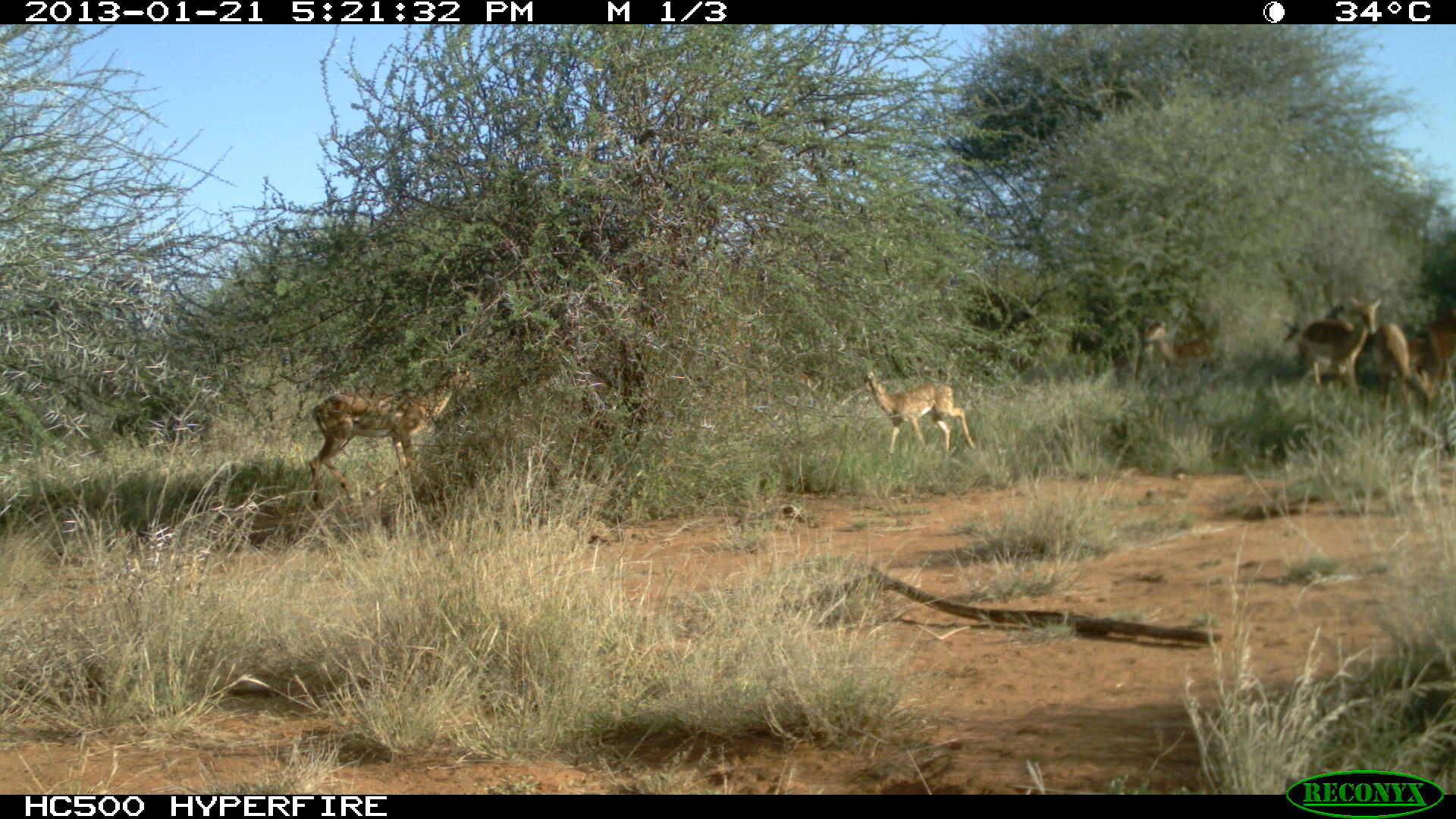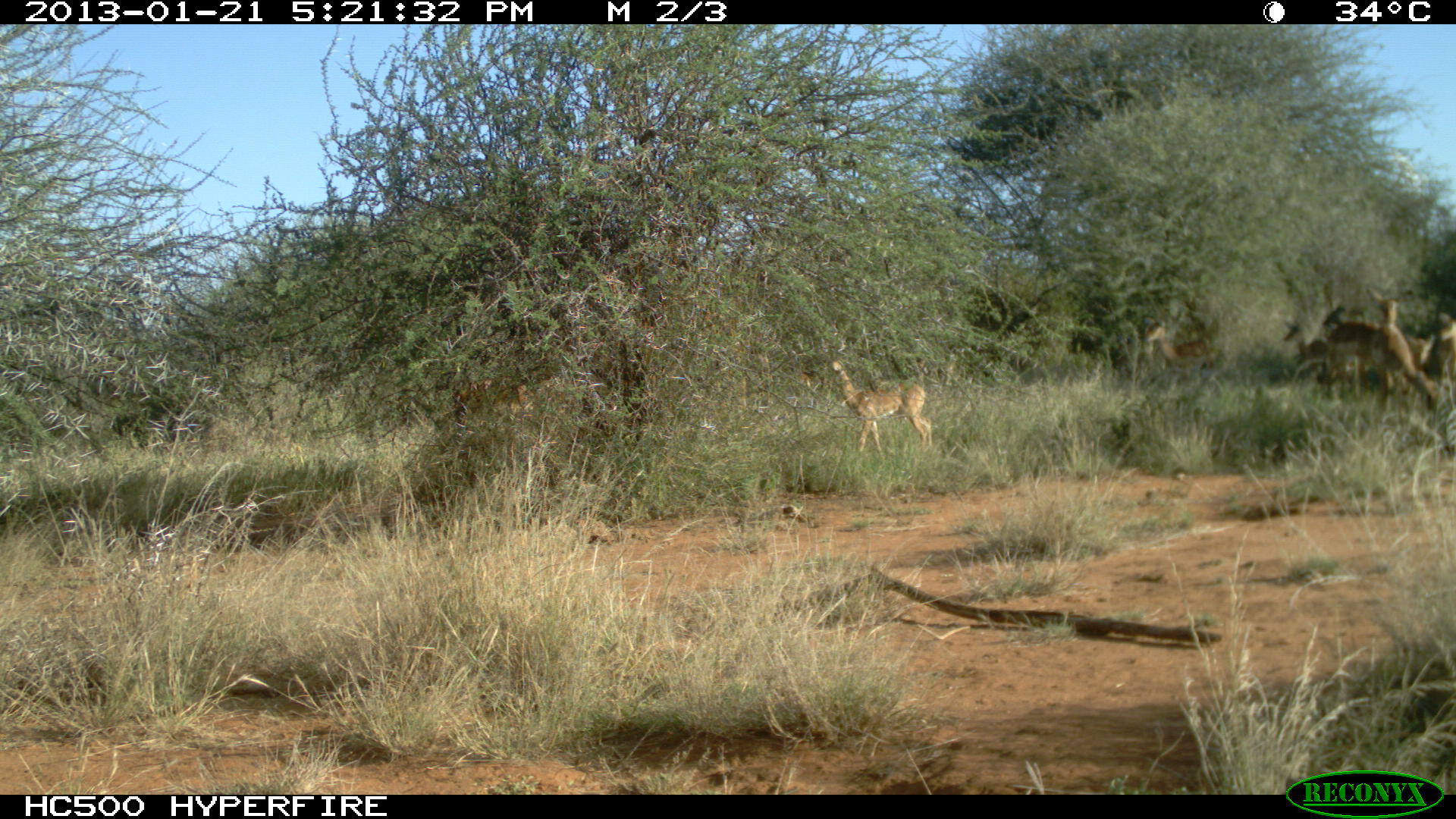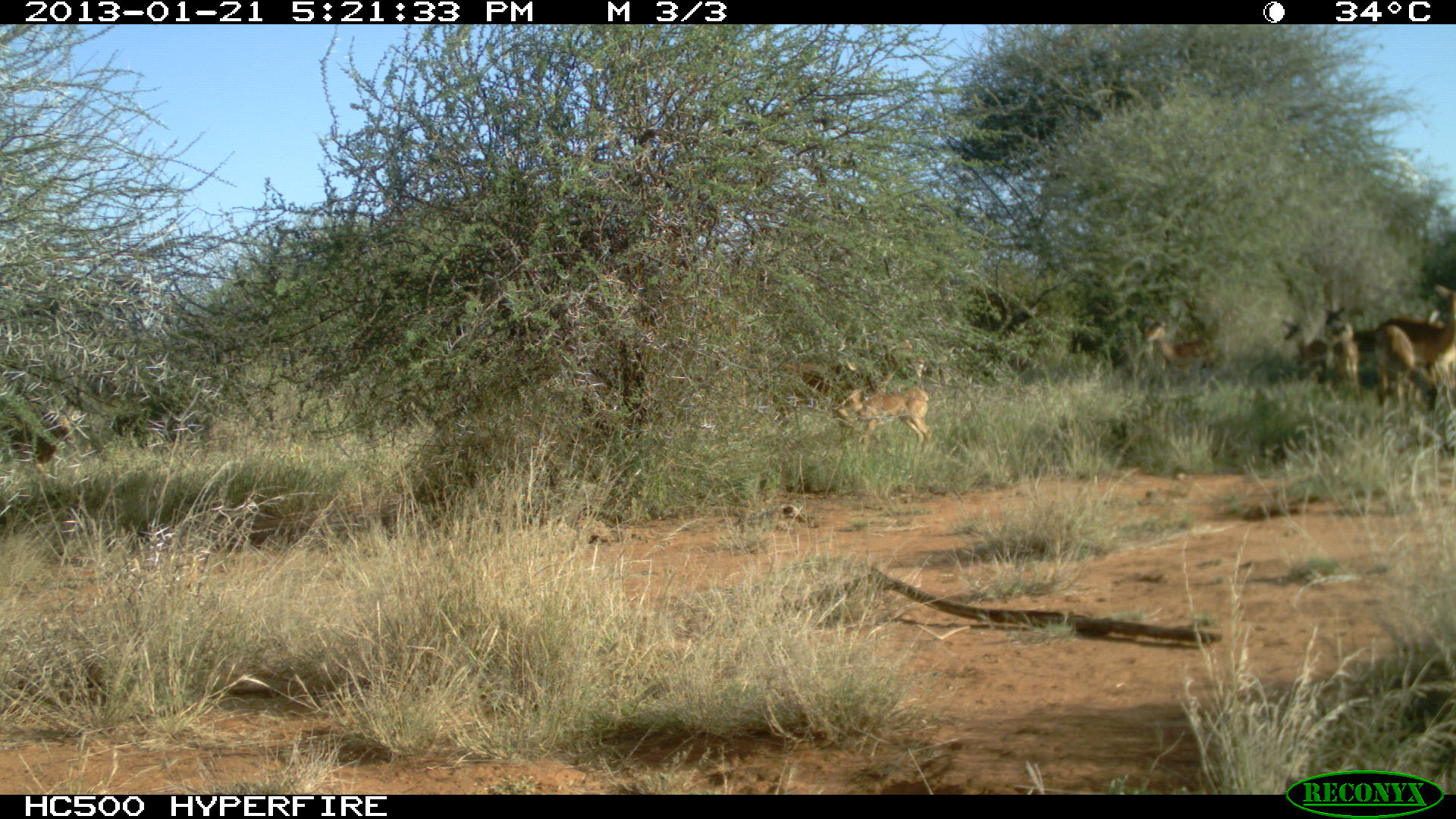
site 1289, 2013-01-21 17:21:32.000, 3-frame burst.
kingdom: Animalia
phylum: Chordata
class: Mammalia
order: Artiodactyla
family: Bovidae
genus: Aepyceros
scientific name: Aepyceros melampus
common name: impala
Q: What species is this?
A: Aepyceros melampus (impala).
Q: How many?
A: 7.